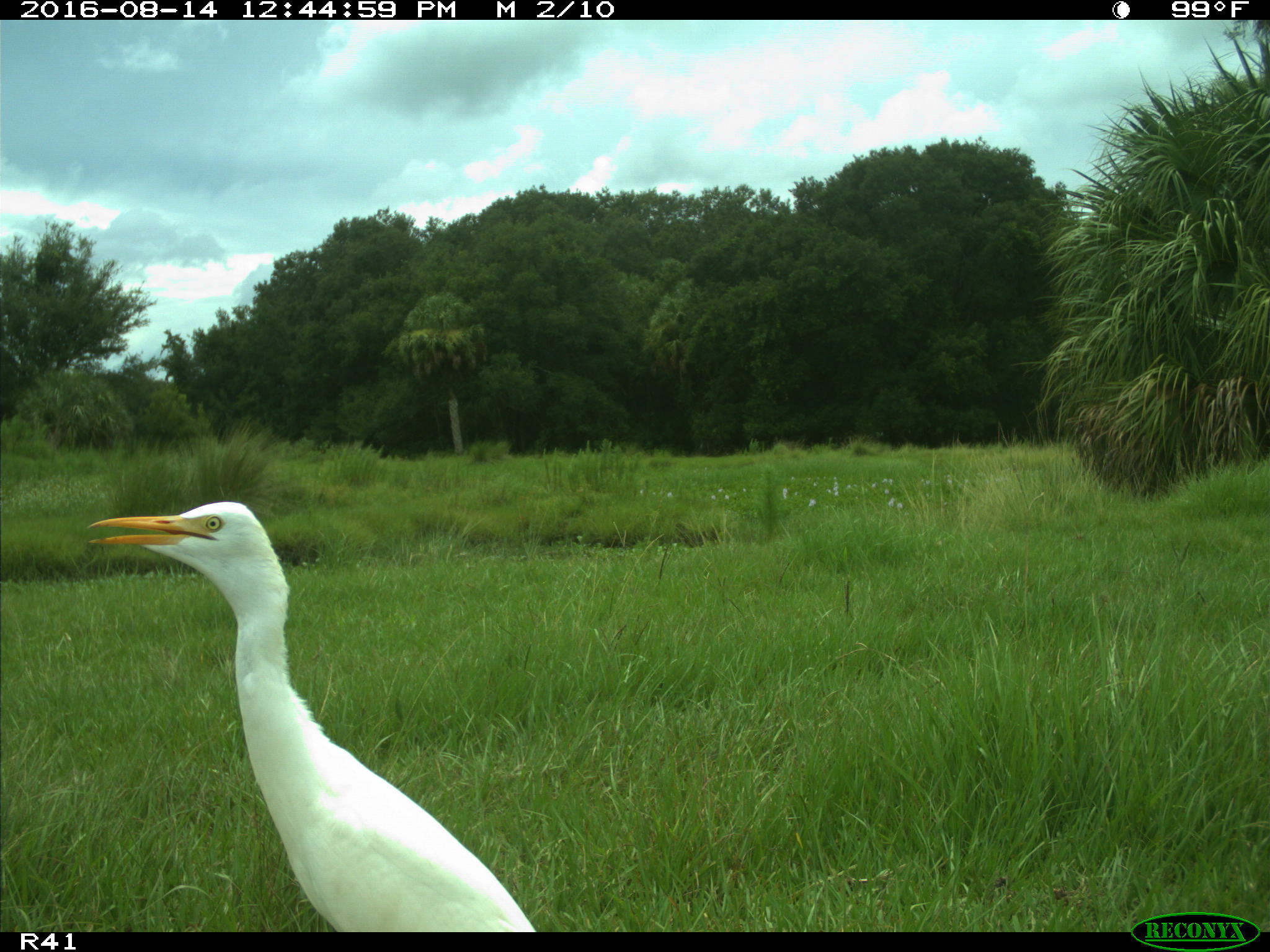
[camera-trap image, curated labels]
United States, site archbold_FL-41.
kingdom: Animalia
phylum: Chordata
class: Aves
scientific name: Aves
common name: birds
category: unidentified bird